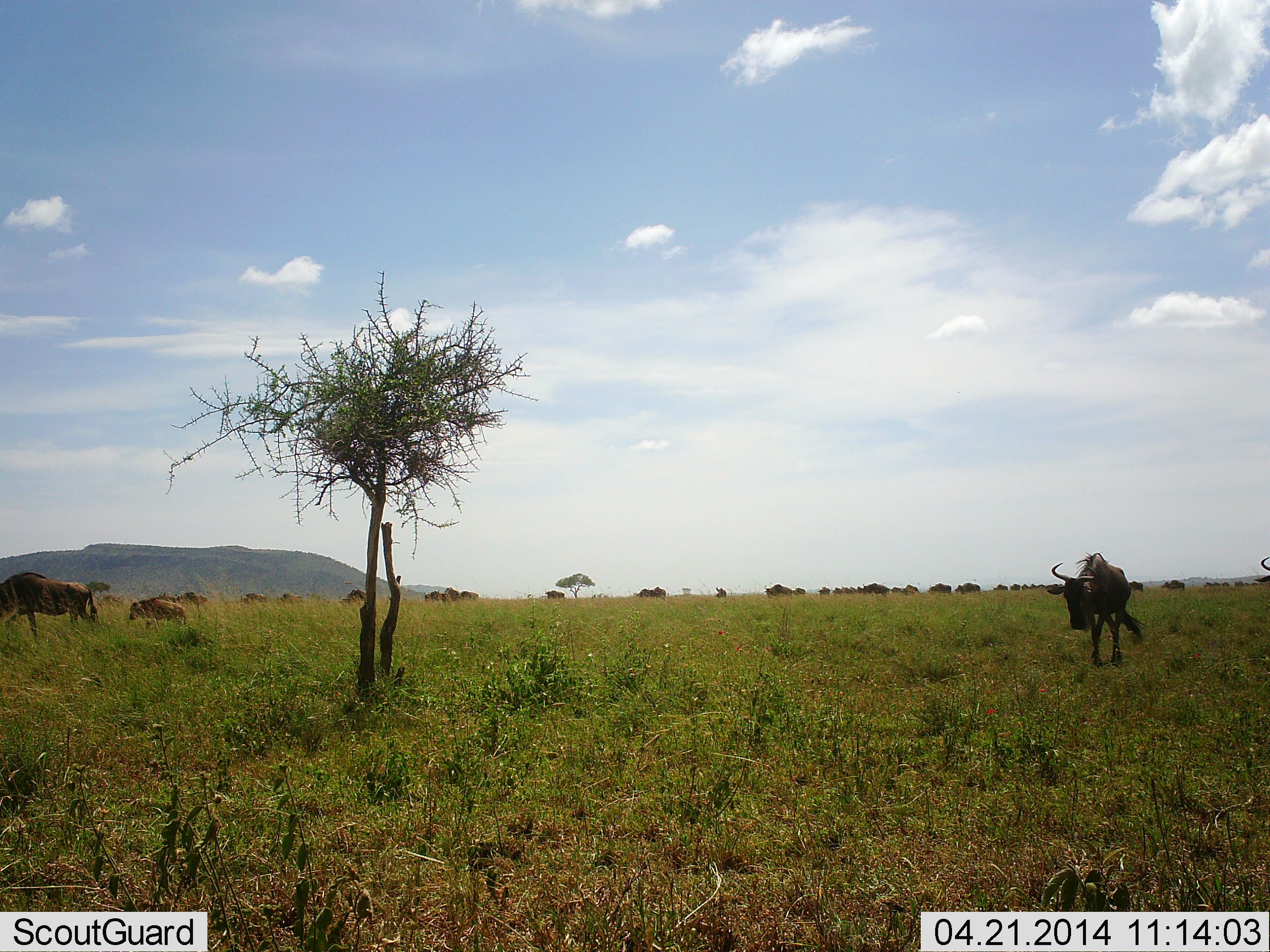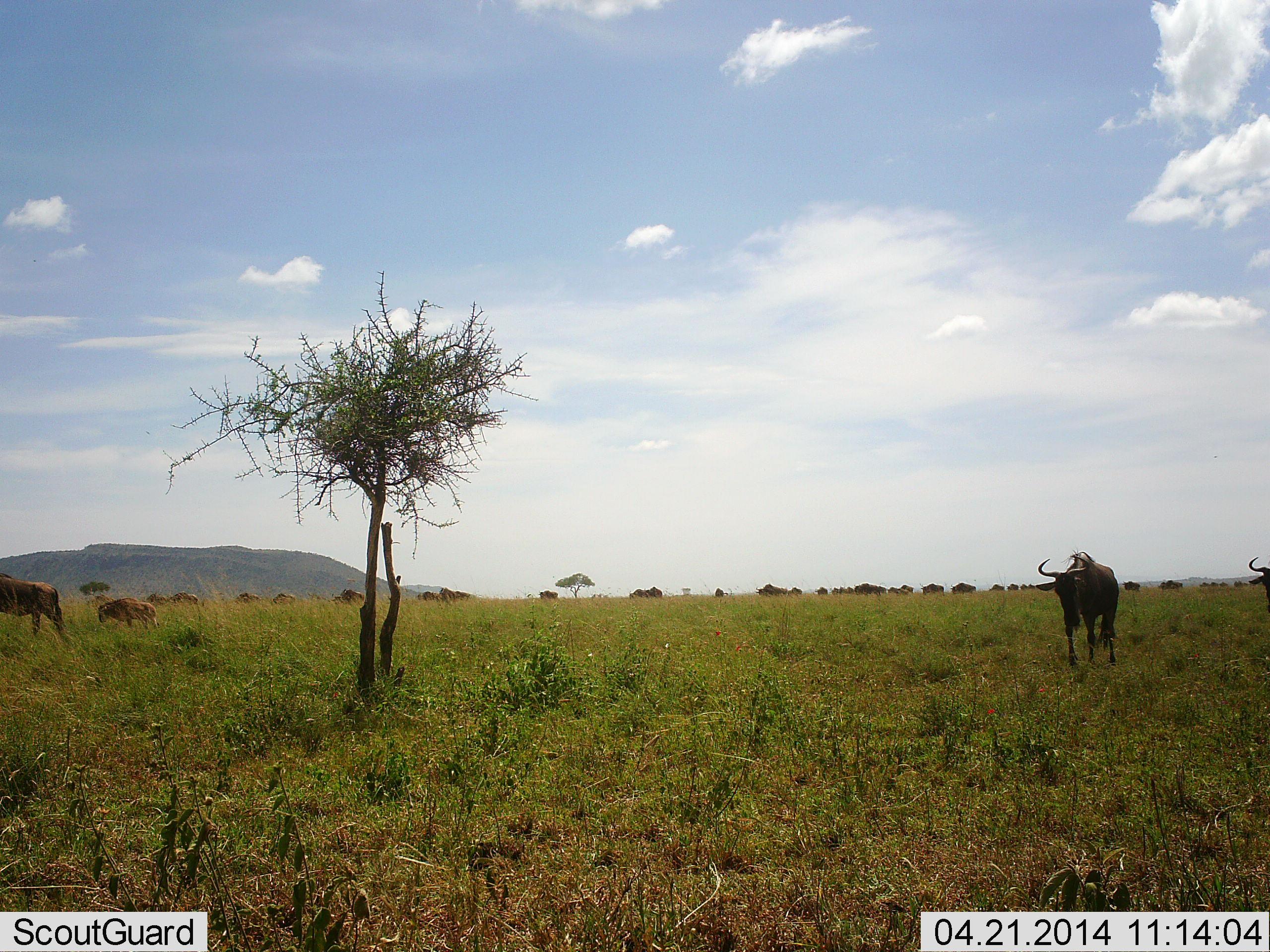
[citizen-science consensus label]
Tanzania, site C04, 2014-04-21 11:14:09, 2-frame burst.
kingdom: Animalia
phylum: Chordata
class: Mammalia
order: Artiodactyla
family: Bovidae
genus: Connochaetes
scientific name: Connochaetes taurinus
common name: blue wildebeest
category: wildebeest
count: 11-50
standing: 10%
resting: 0%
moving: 100%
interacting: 0%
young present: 20%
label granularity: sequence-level